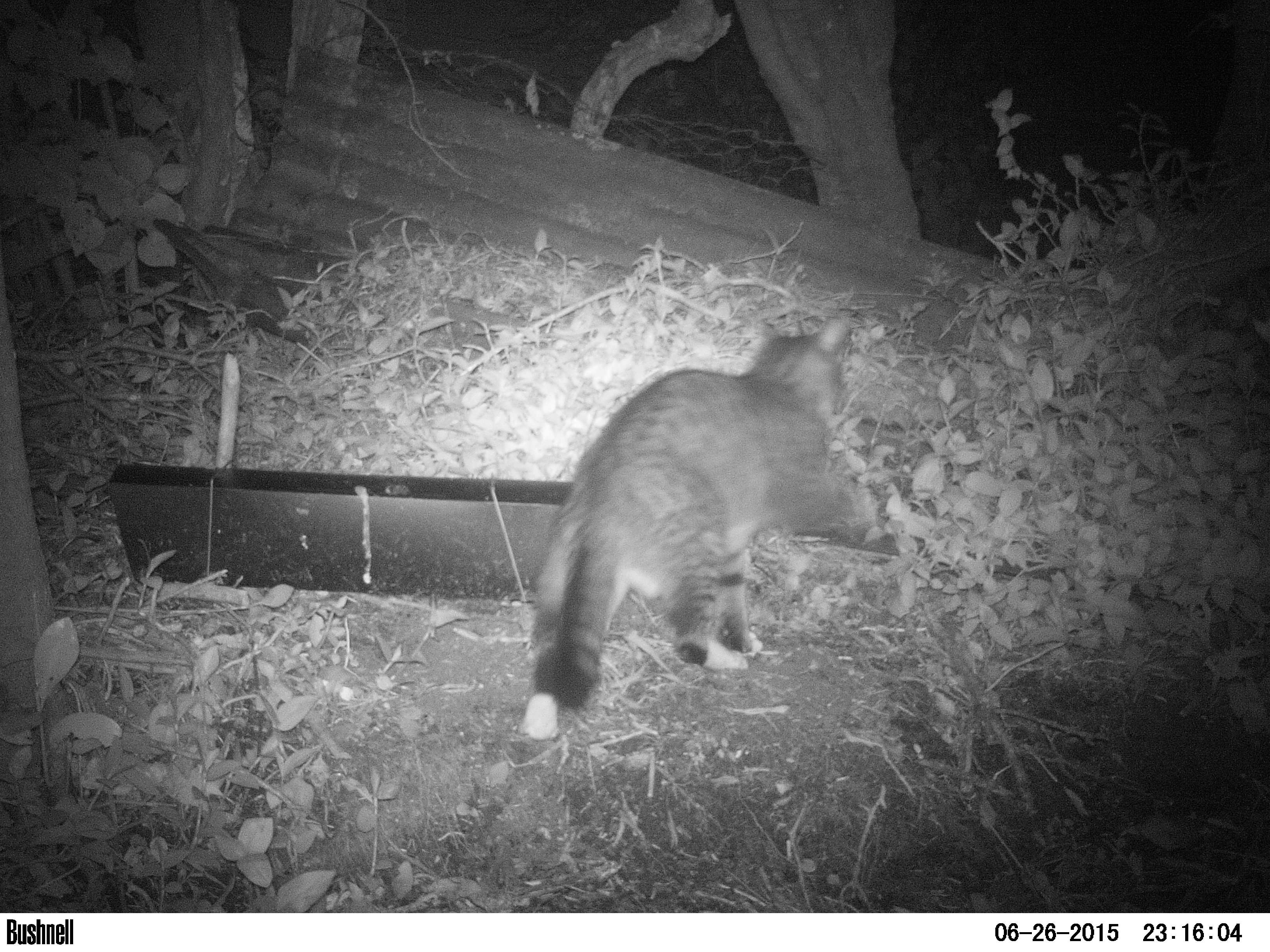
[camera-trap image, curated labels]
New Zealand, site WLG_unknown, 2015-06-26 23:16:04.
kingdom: Animalia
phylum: Chordata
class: Mammalia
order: Carnivora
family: Felidae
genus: Felis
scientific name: Felis catus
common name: domestic cat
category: cat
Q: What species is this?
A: Cat (domestic cat) (Felis catus).